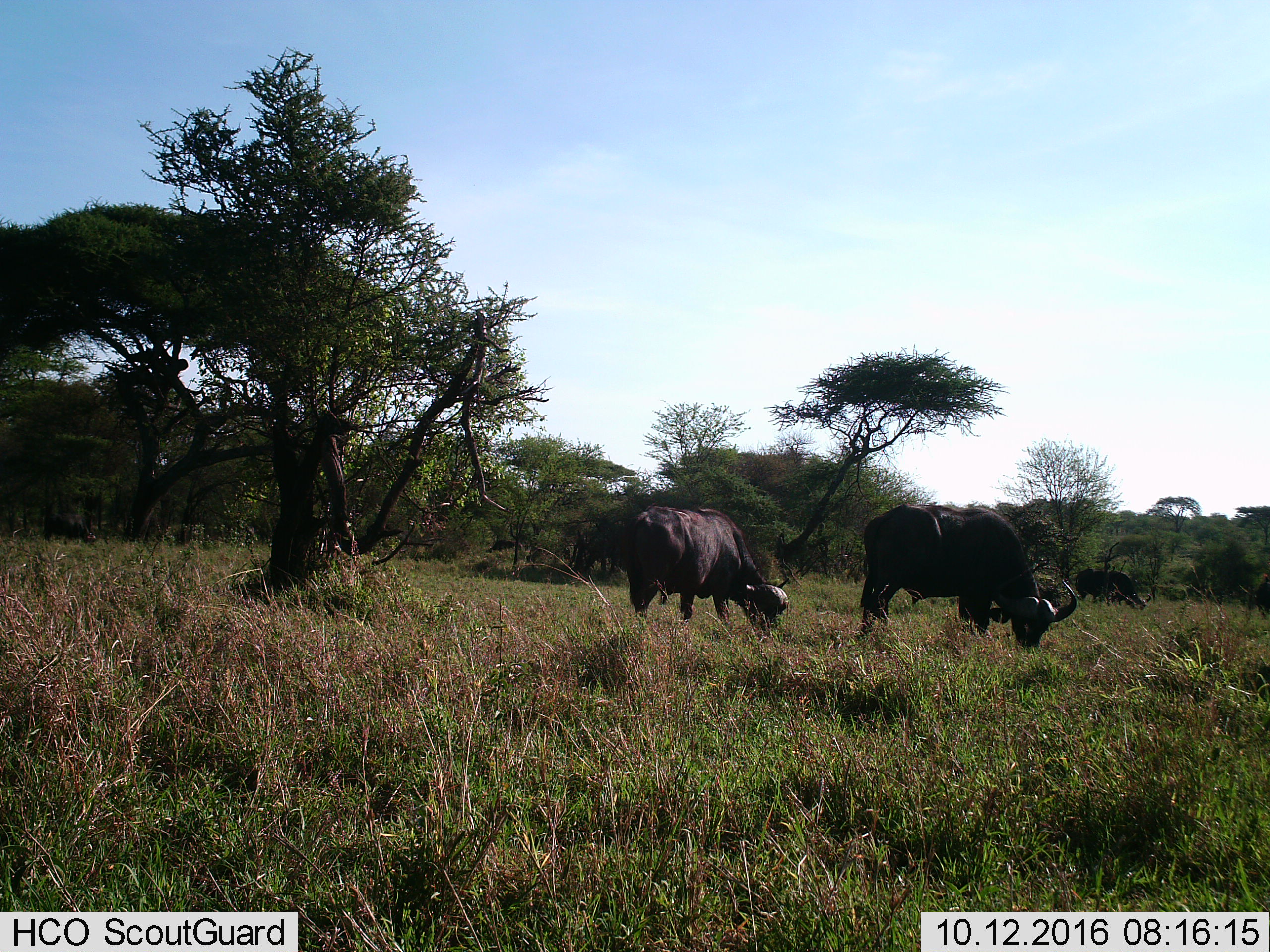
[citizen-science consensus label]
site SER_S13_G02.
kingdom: Animalia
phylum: Chordata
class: Mammalia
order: Artiodactyla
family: Bovidae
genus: Syncerus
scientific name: Syncerus caffer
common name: african buffalo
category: buffalo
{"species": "buffalo (african buffalo) (Syncerus caffer)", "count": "3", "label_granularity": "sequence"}